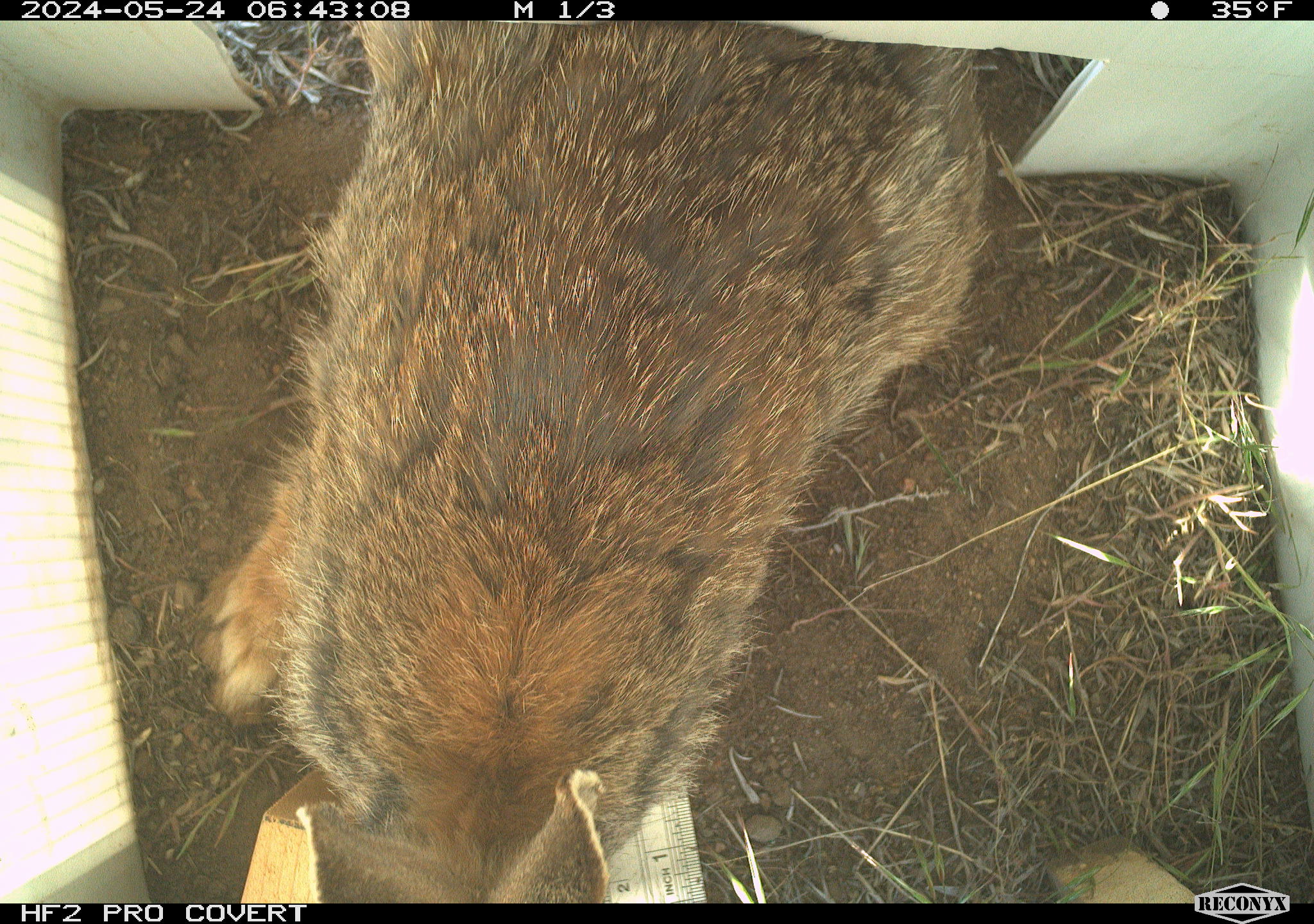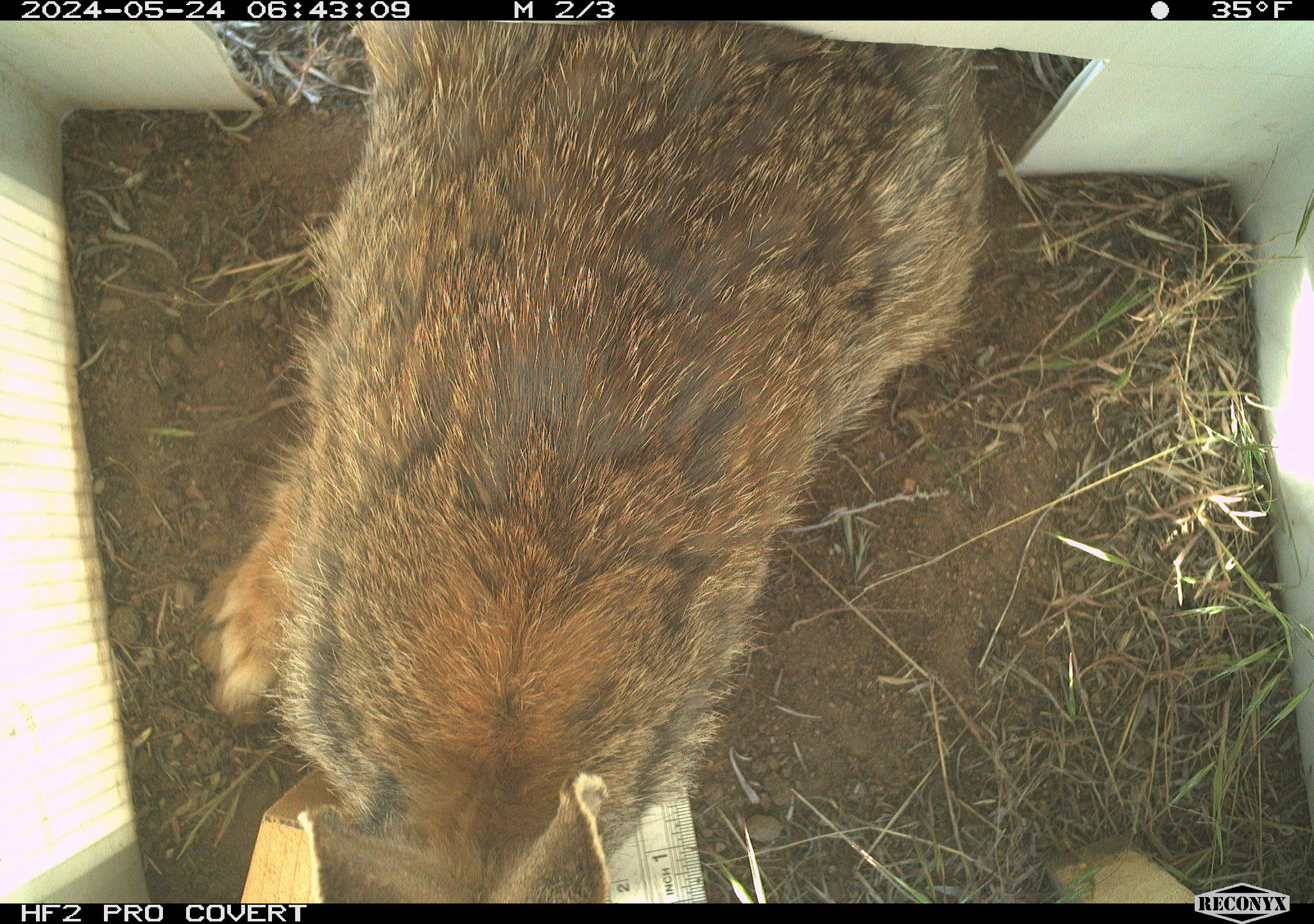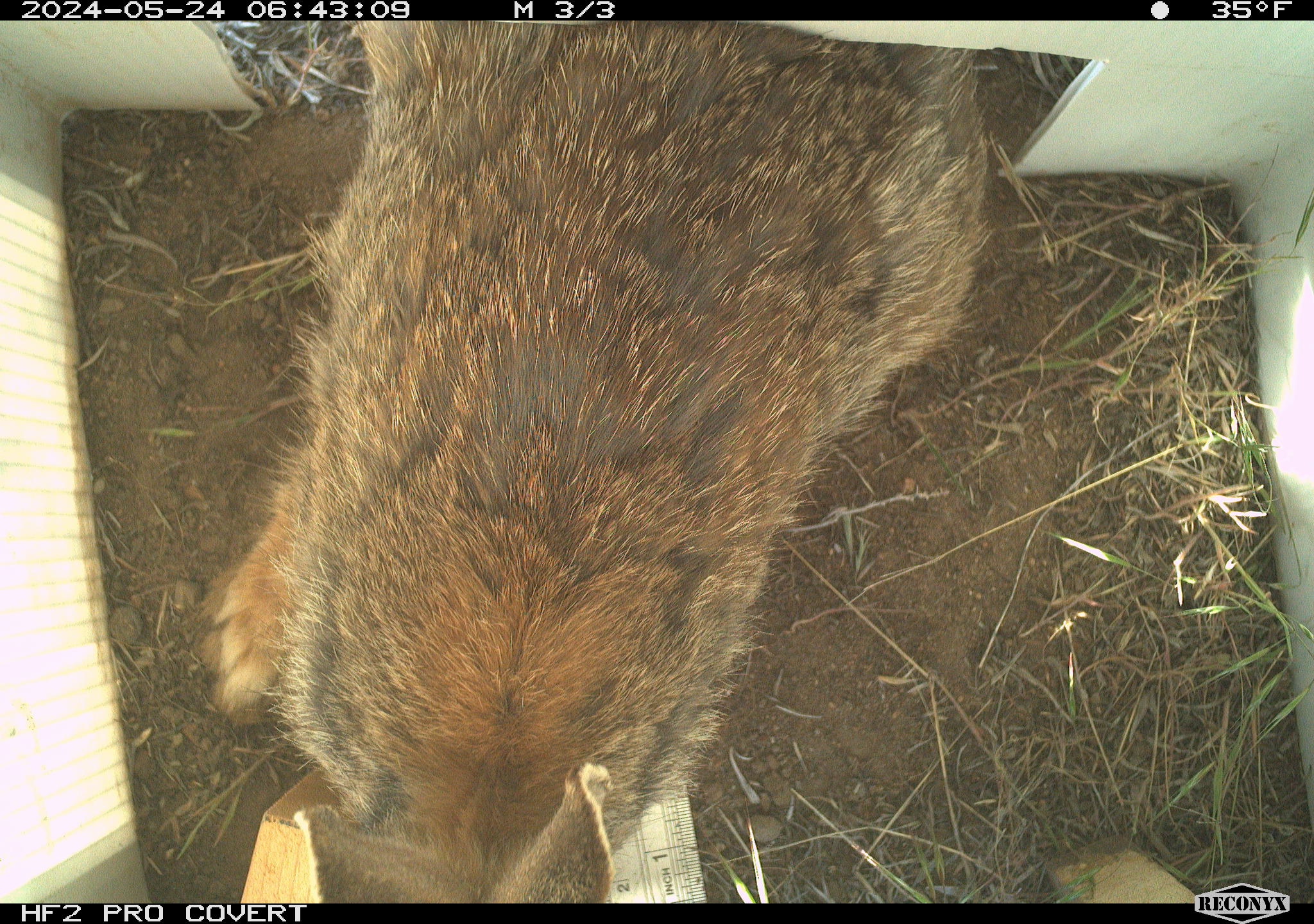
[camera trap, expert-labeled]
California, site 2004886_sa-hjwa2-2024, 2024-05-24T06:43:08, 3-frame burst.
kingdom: Animalia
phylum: Chordata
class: Mammalia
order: Lagomorpha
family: Leporidae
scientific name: Leporidae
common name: rabbit or hare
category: rabbit and hare family